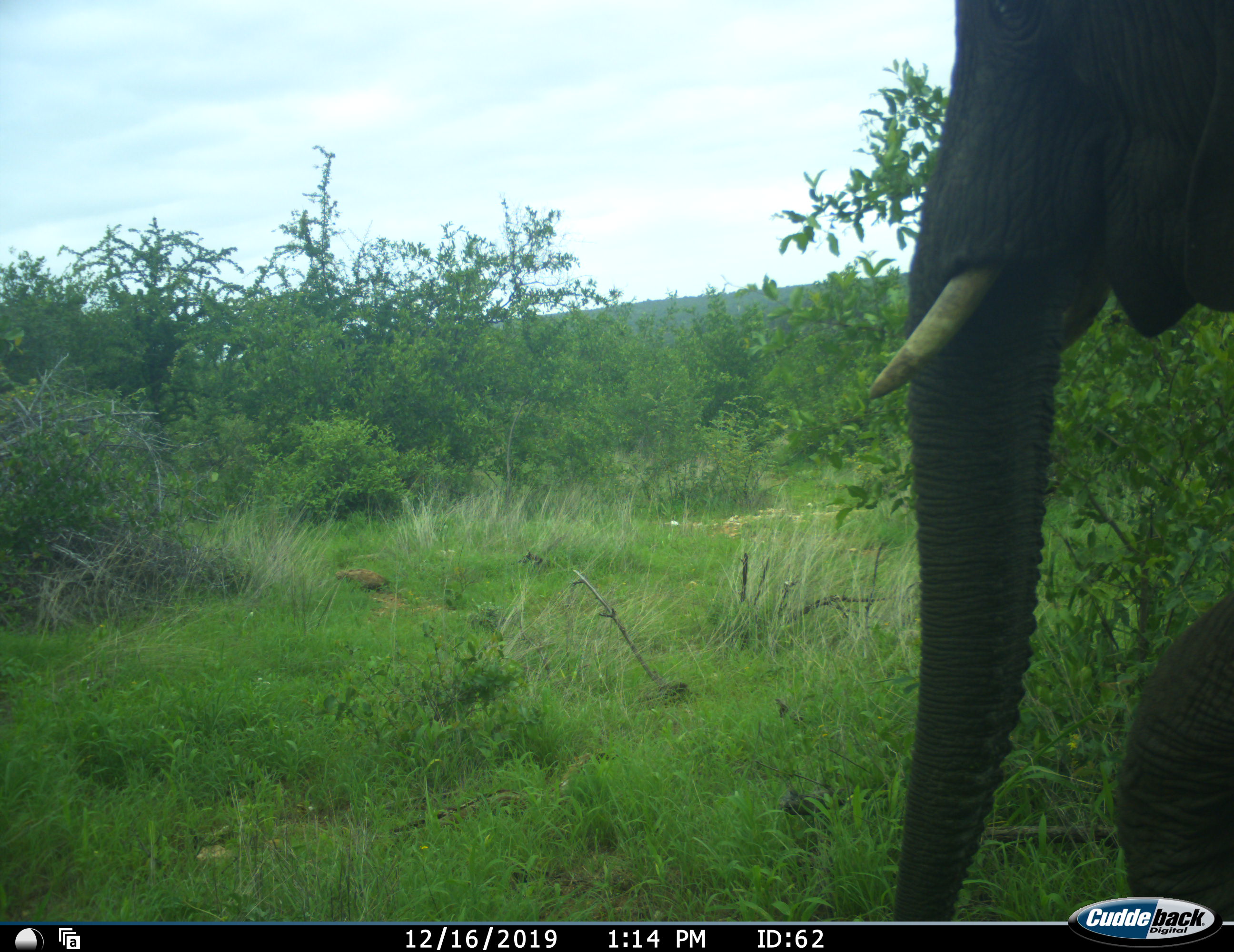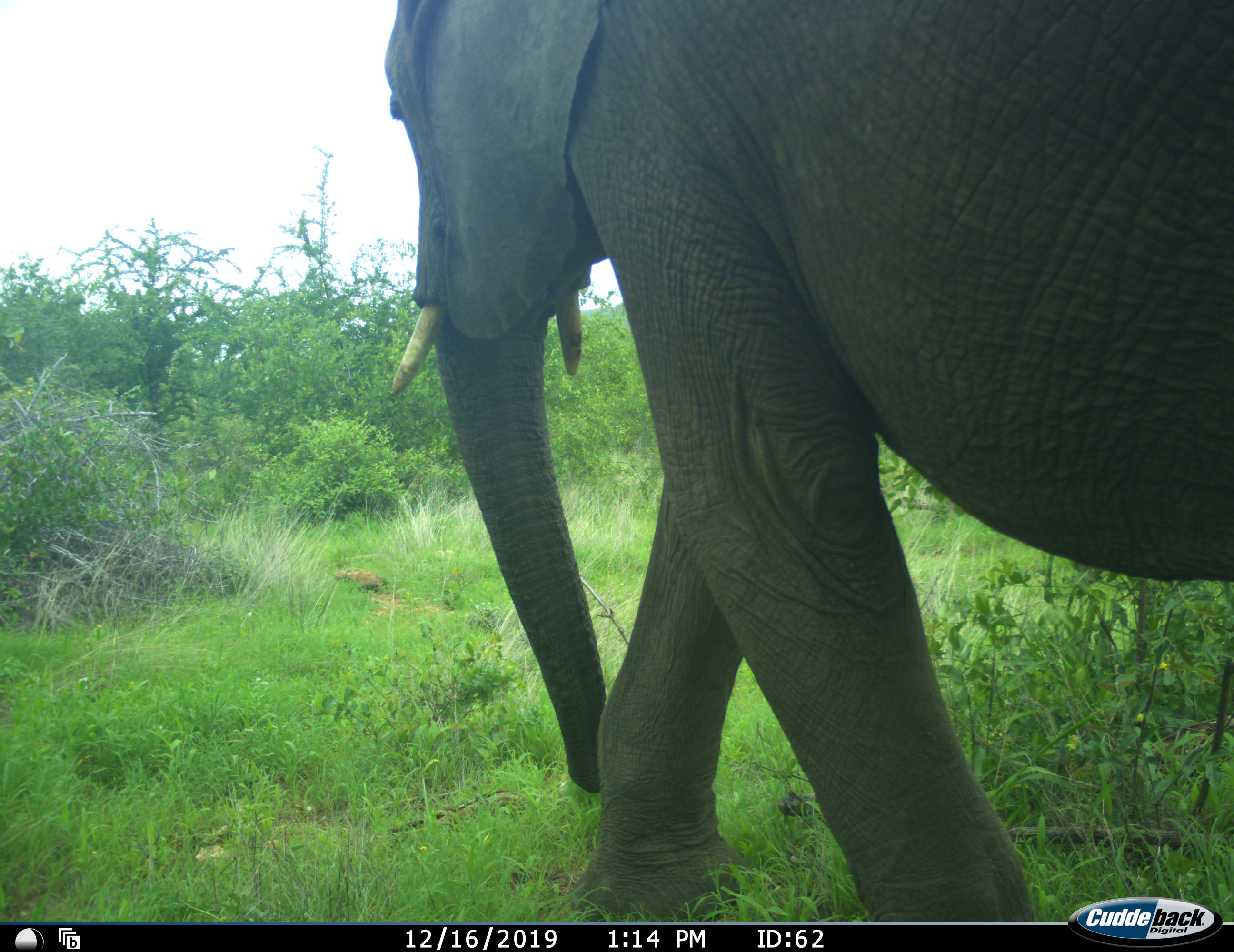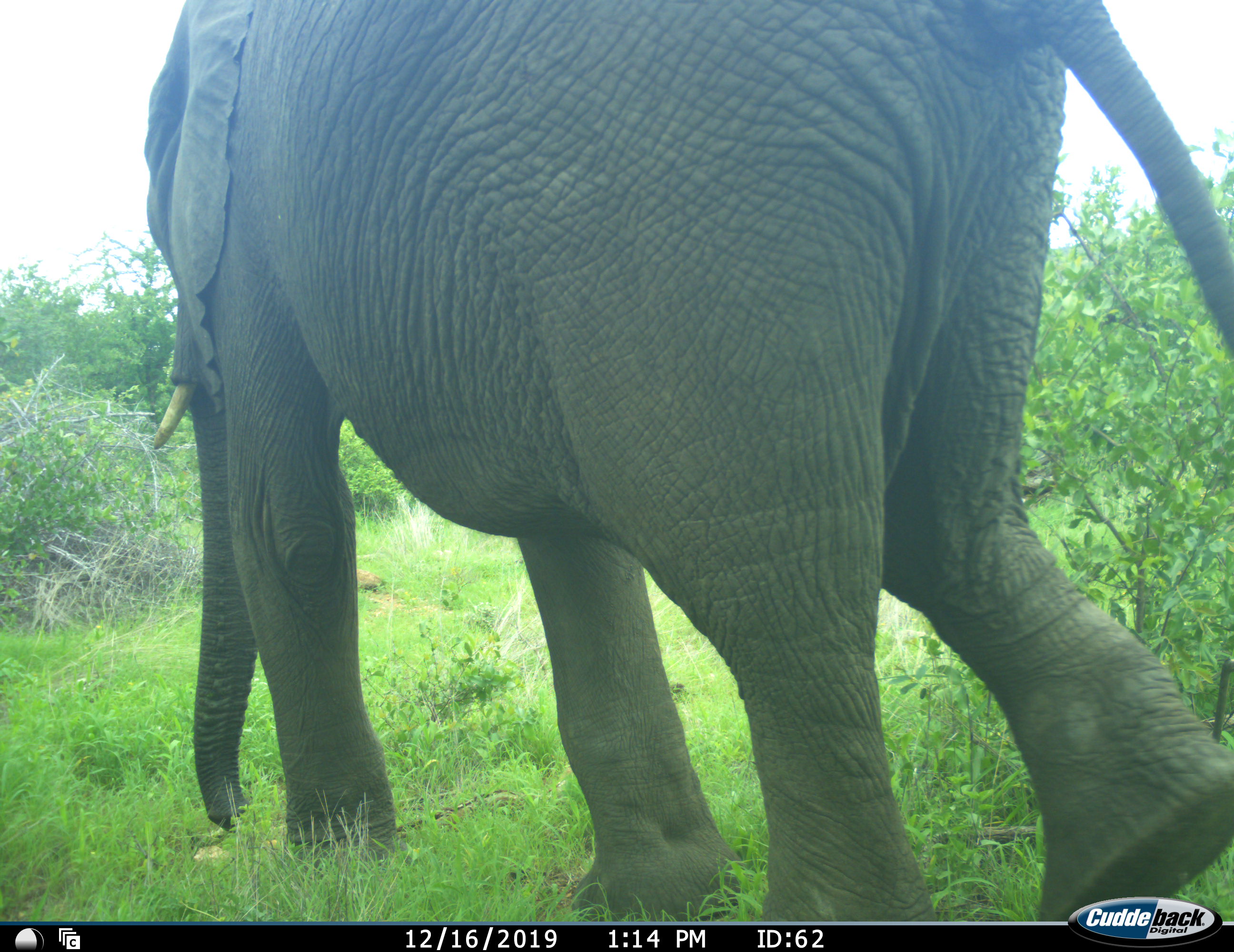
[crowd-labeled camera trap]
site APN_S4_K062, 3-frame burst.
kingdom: Animalia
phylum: Chordata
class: Mammalia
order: Proboscidea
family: Elephantidae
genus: Loxodonta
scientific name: Loxodonta africana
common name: african bush elephant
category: elephant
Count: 1.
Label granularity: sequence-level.